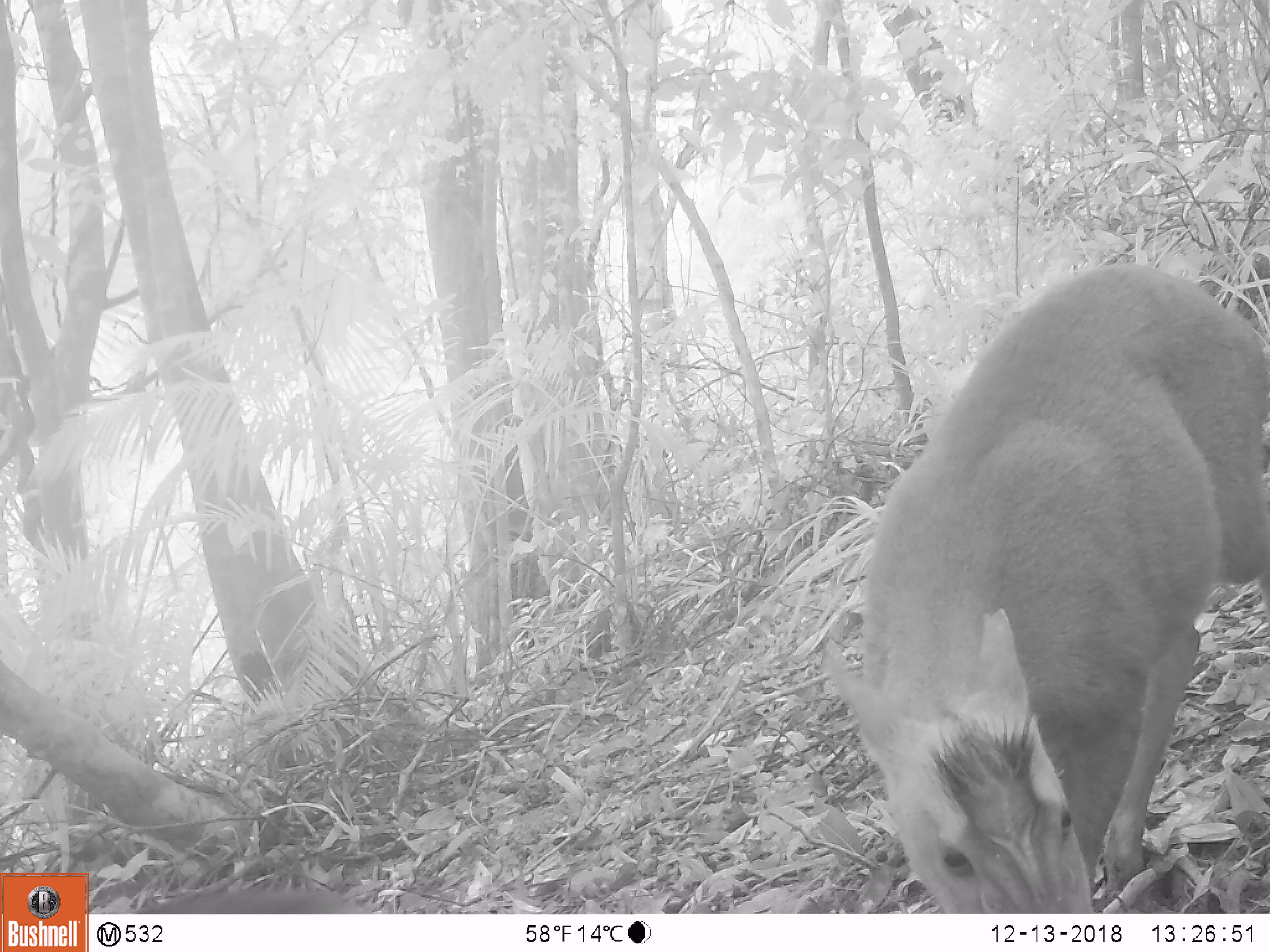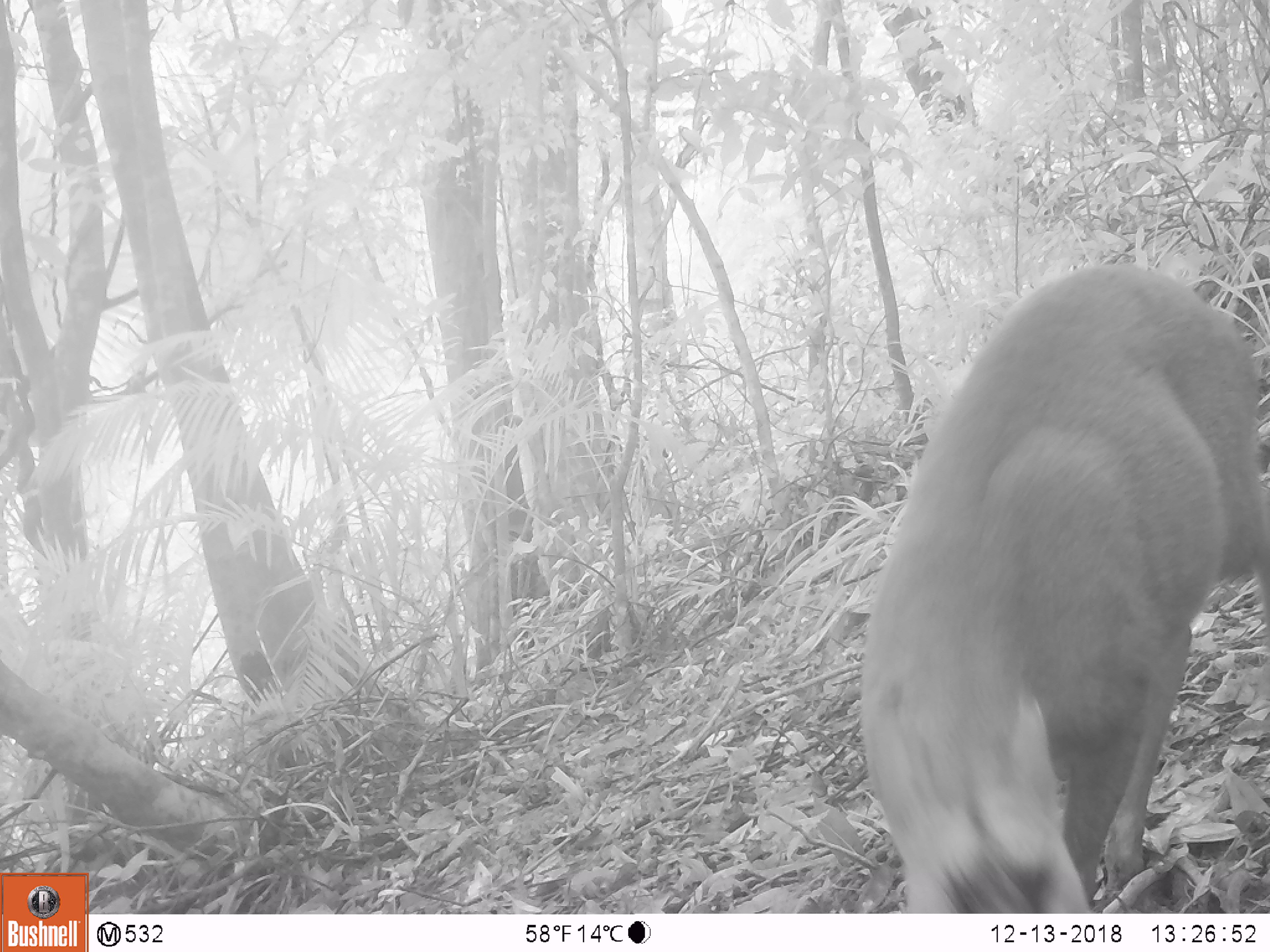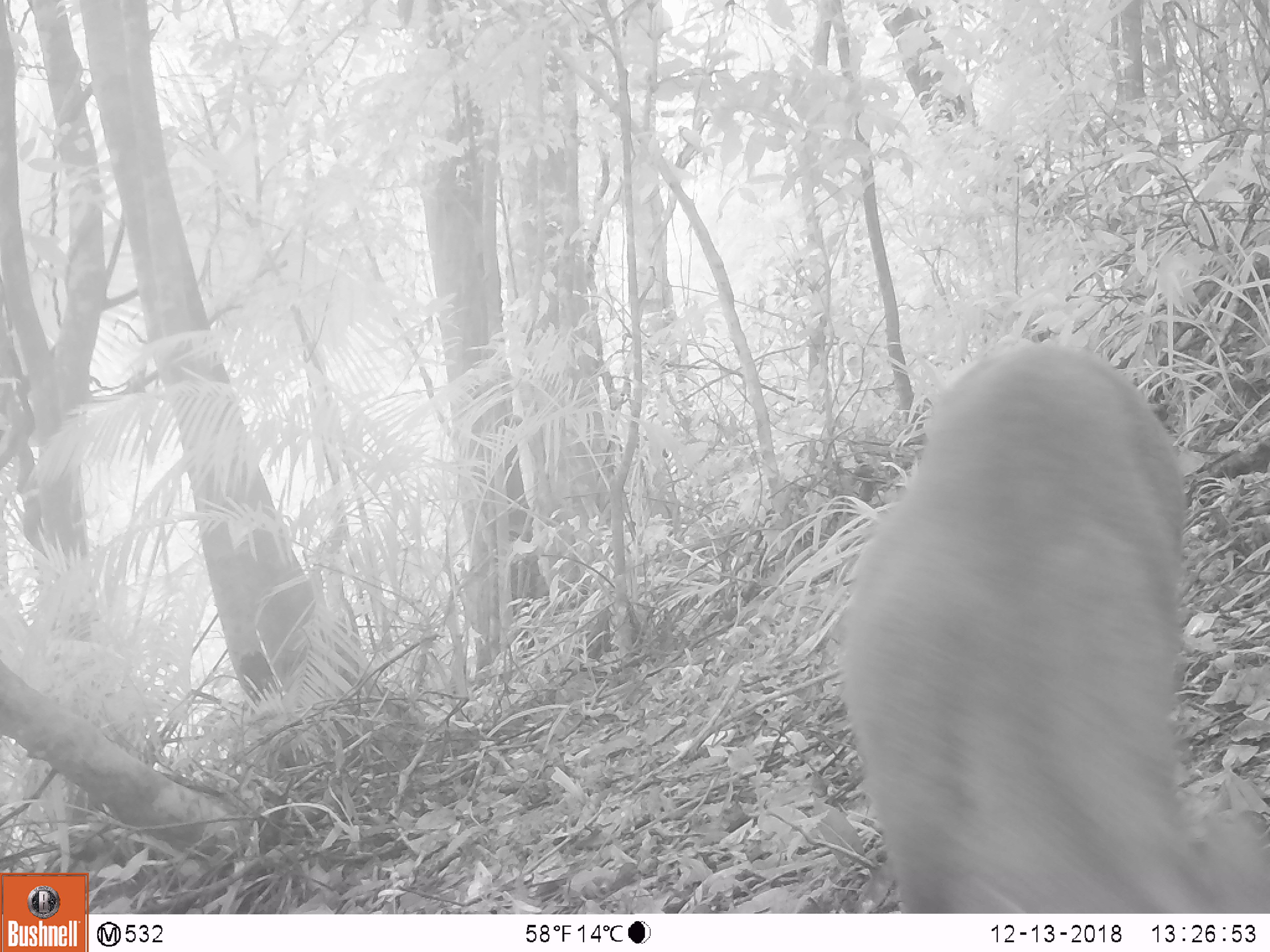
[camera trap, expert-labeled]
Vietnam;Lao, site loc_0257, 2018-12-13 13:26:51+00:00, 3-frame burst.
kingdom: Animalia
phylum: Chordata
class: Mammalia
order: Artiodactyla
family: Cervidae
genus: Muntiacus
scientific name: Muntiacus rooseveltorum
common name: roosevelt's muntjac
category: roosevelts muntjac group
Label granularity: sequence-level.